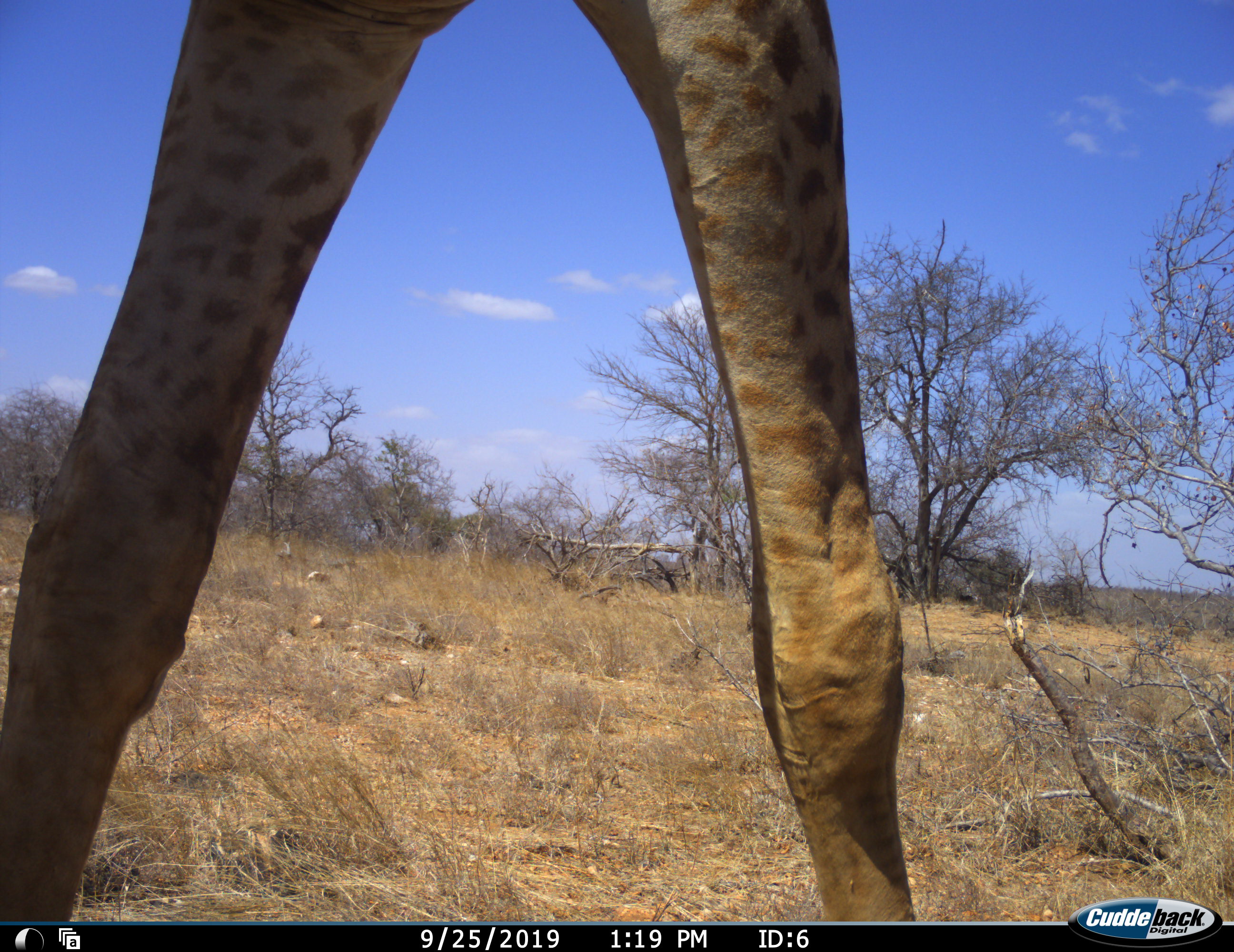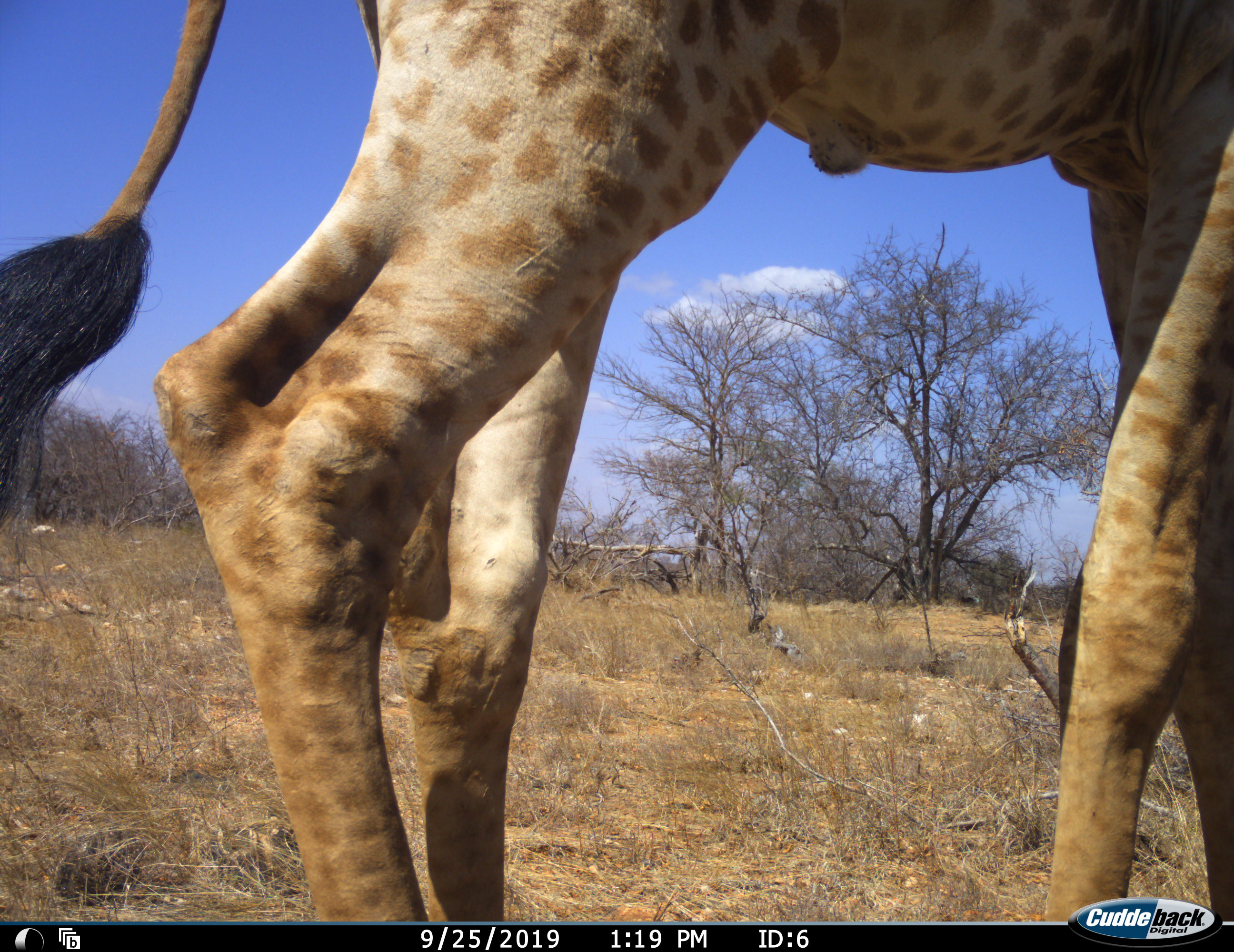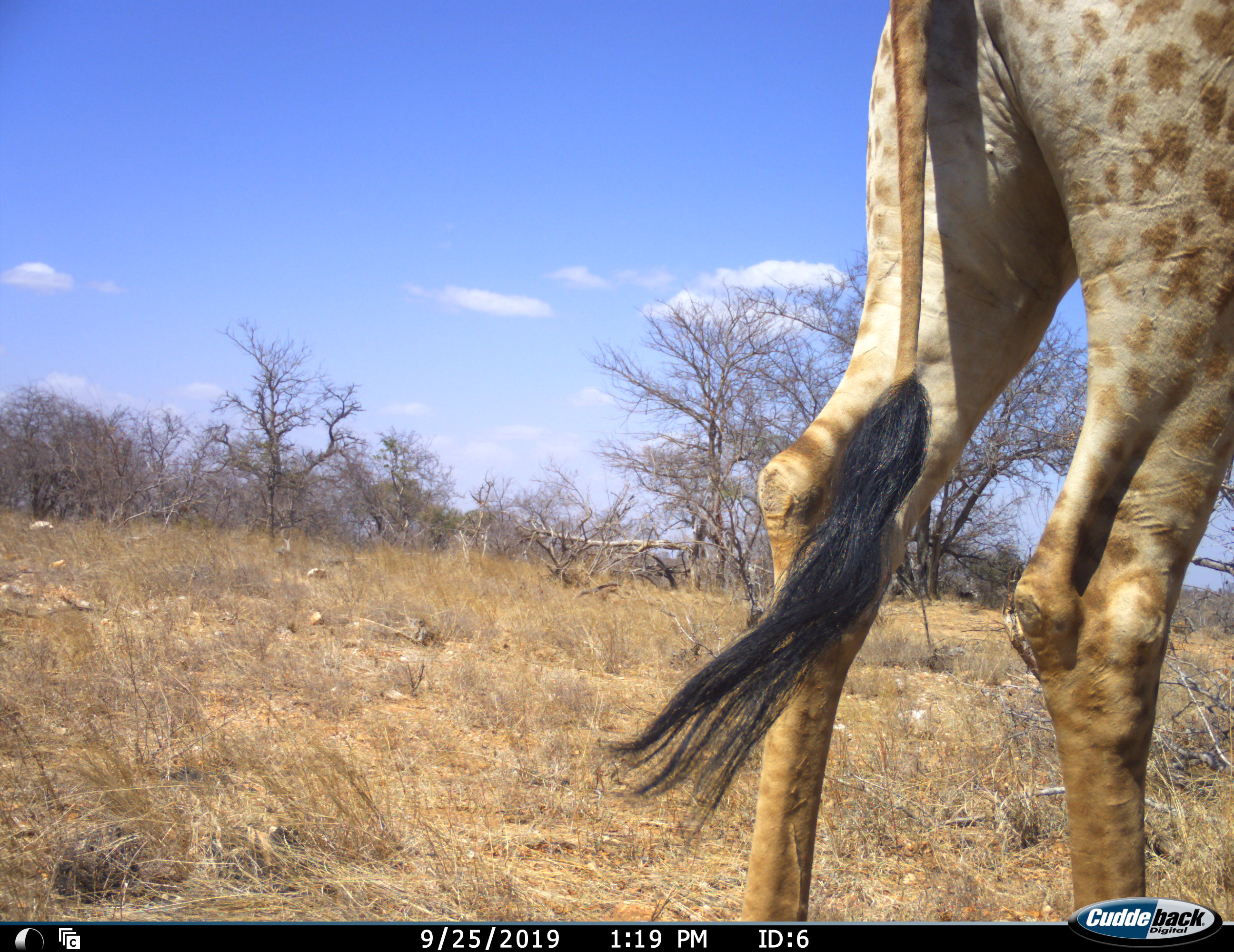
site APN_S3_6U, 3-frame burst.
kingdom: Animalia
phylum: Chordata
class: Mammalia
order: Artiodactyla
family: Giraffidae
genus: Giraffa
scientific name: Giraffa camelopardalis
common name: giraffe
Giraffe (Giraffa camelopardalis), count 1. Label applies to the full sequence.